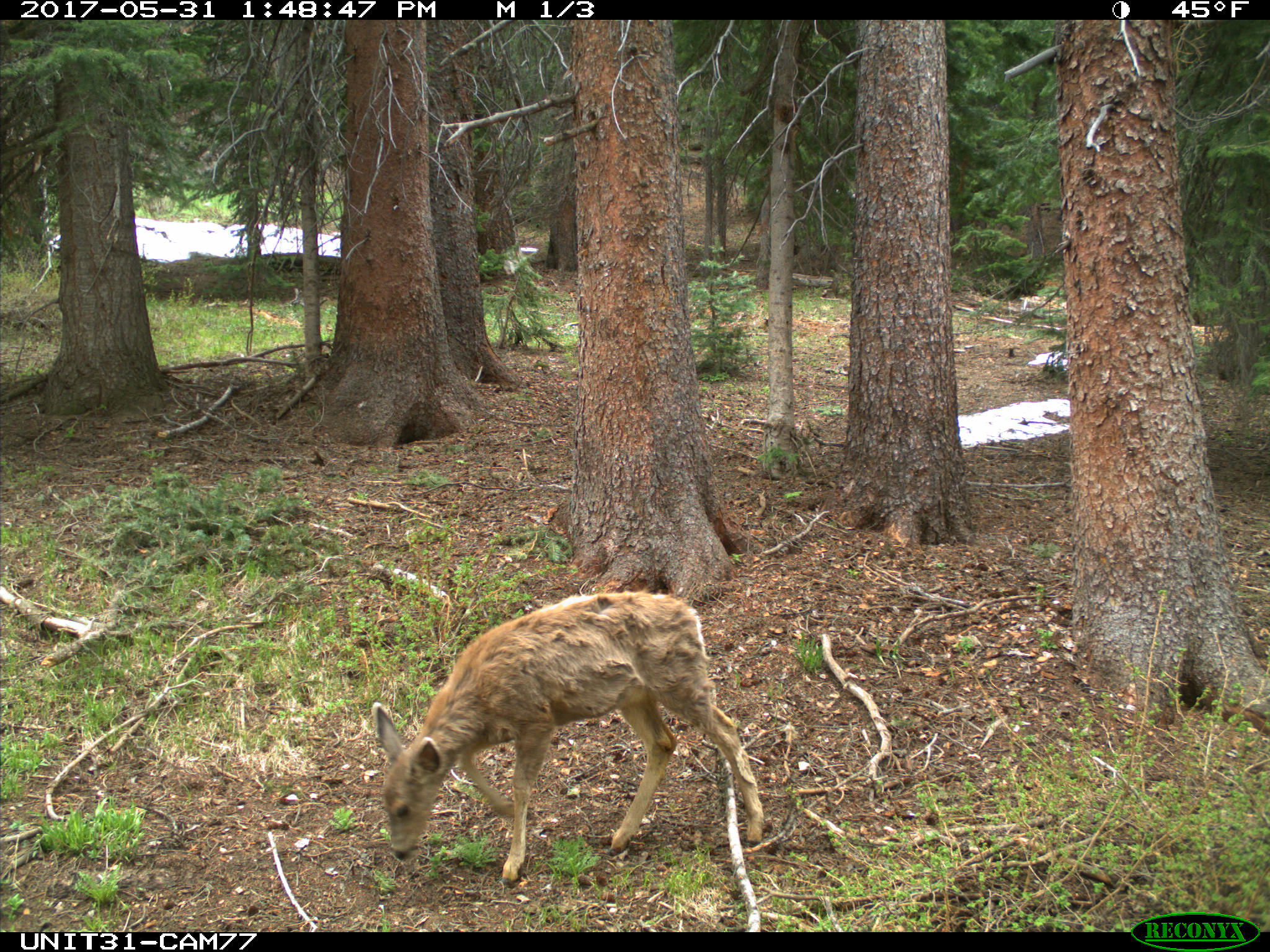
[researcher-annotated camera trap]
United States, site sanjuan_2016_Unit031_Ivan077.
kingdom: Animalia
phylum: Chordata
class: Mammalia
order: Artiodactyla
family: Cervidae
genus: Odocoileus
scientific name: Odocoileus hemionus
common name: mule deer